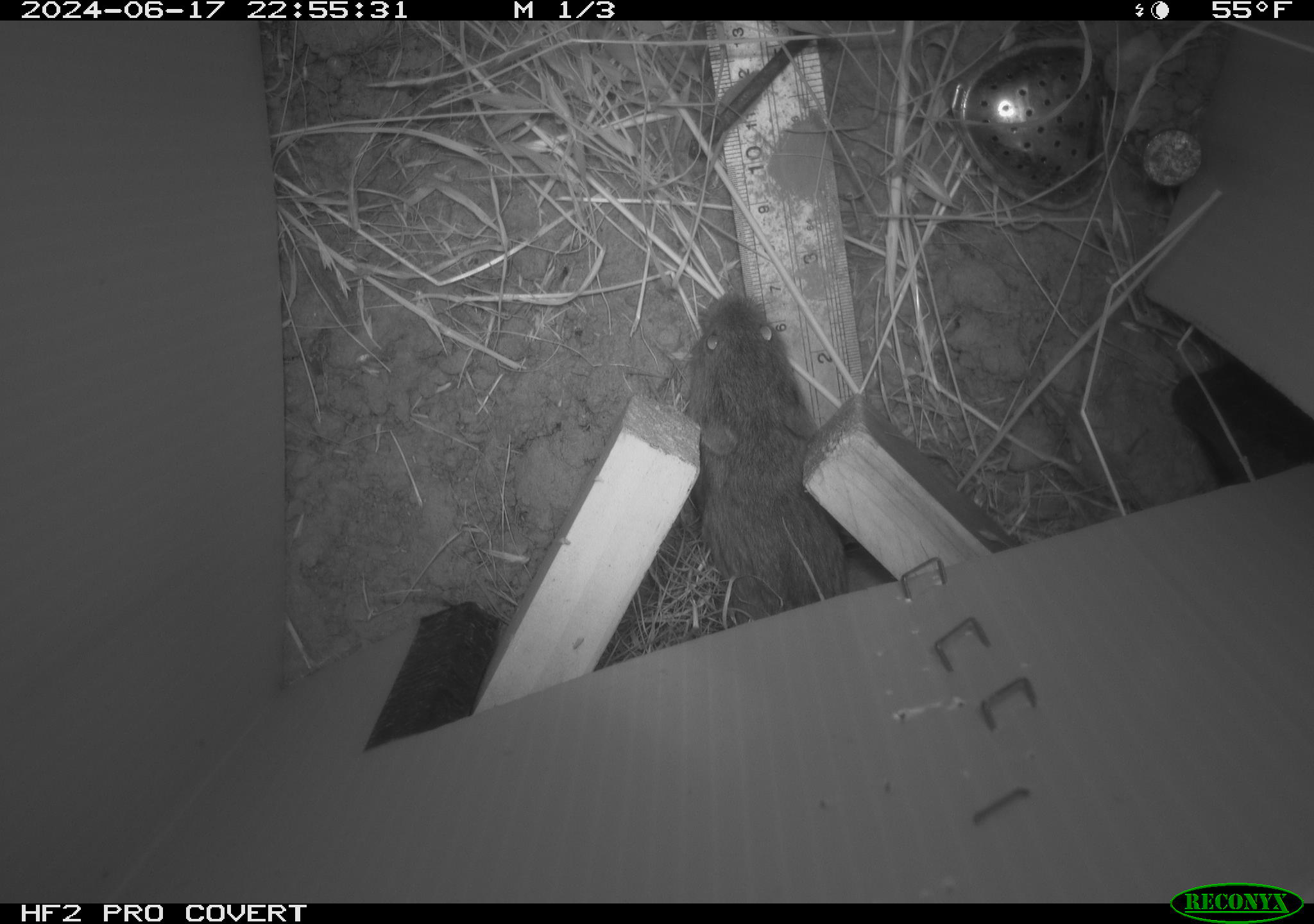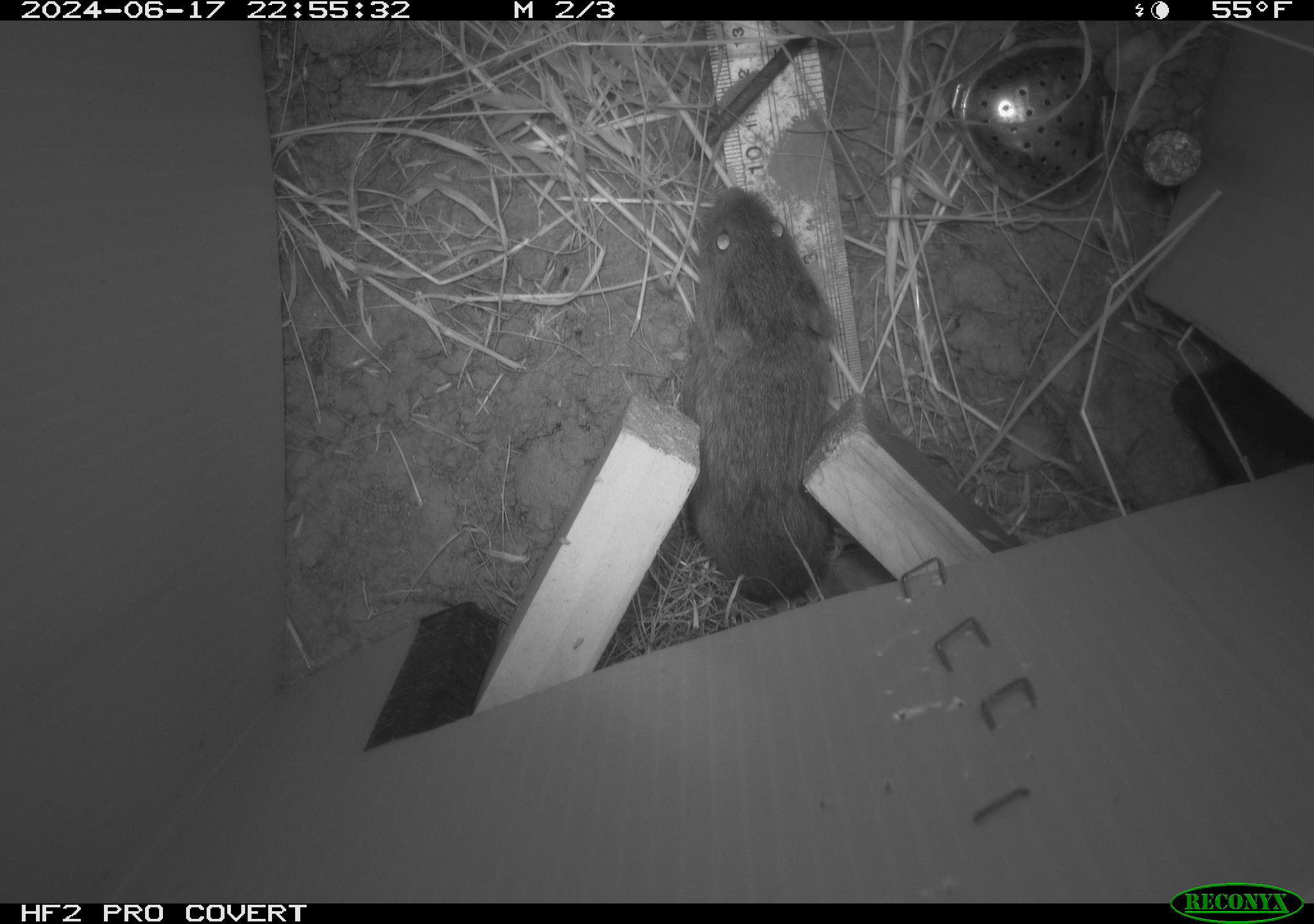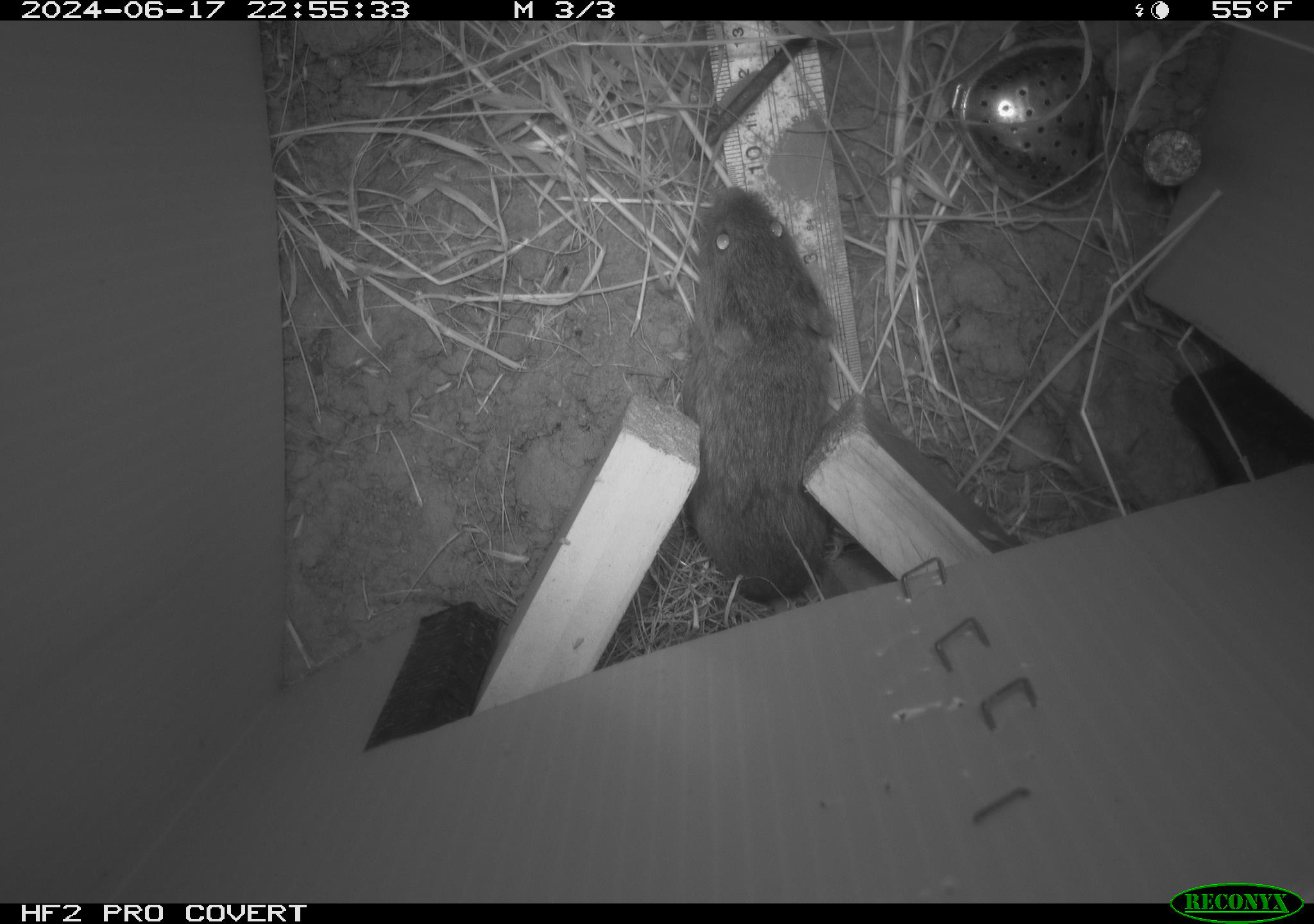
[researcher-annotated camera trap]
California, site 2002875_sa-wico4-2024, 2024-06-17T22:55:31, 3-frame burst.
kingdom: Animalia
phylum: Chordata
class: Mammalia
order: Rodentia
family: Cricetidae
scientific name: Arvicolinae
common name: voles, lemmings, and muskrats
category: arvicolinae subfamily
Arvicolinae subfamily (voles, lemmings, and muskrats) (Arvicolinae).